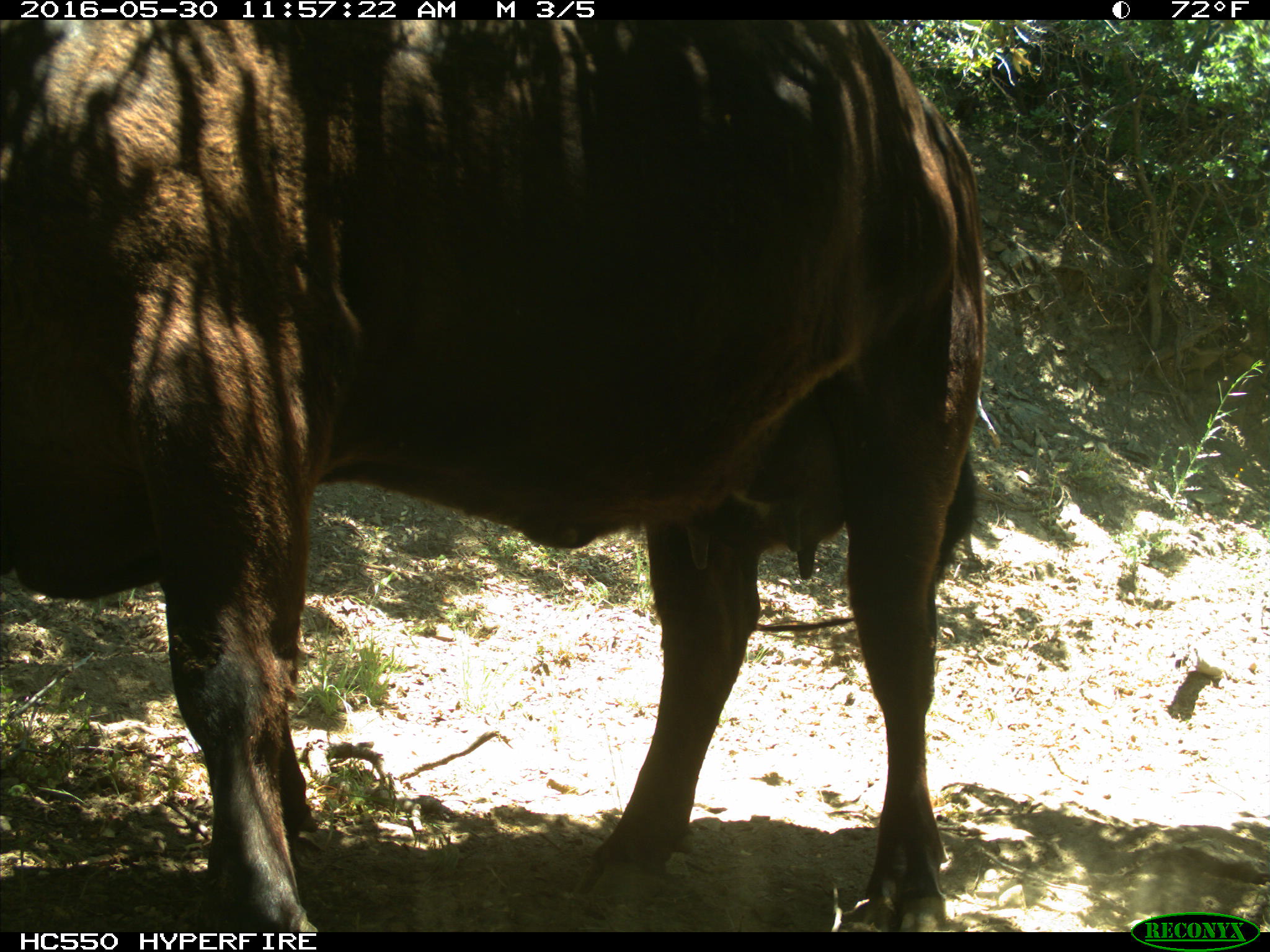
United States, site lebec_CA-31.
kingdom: Animalia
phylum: Chordata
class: Mammalia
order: Artiodactyla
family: Bovidae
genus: Bos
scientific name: Bos taurus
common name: domestic cow